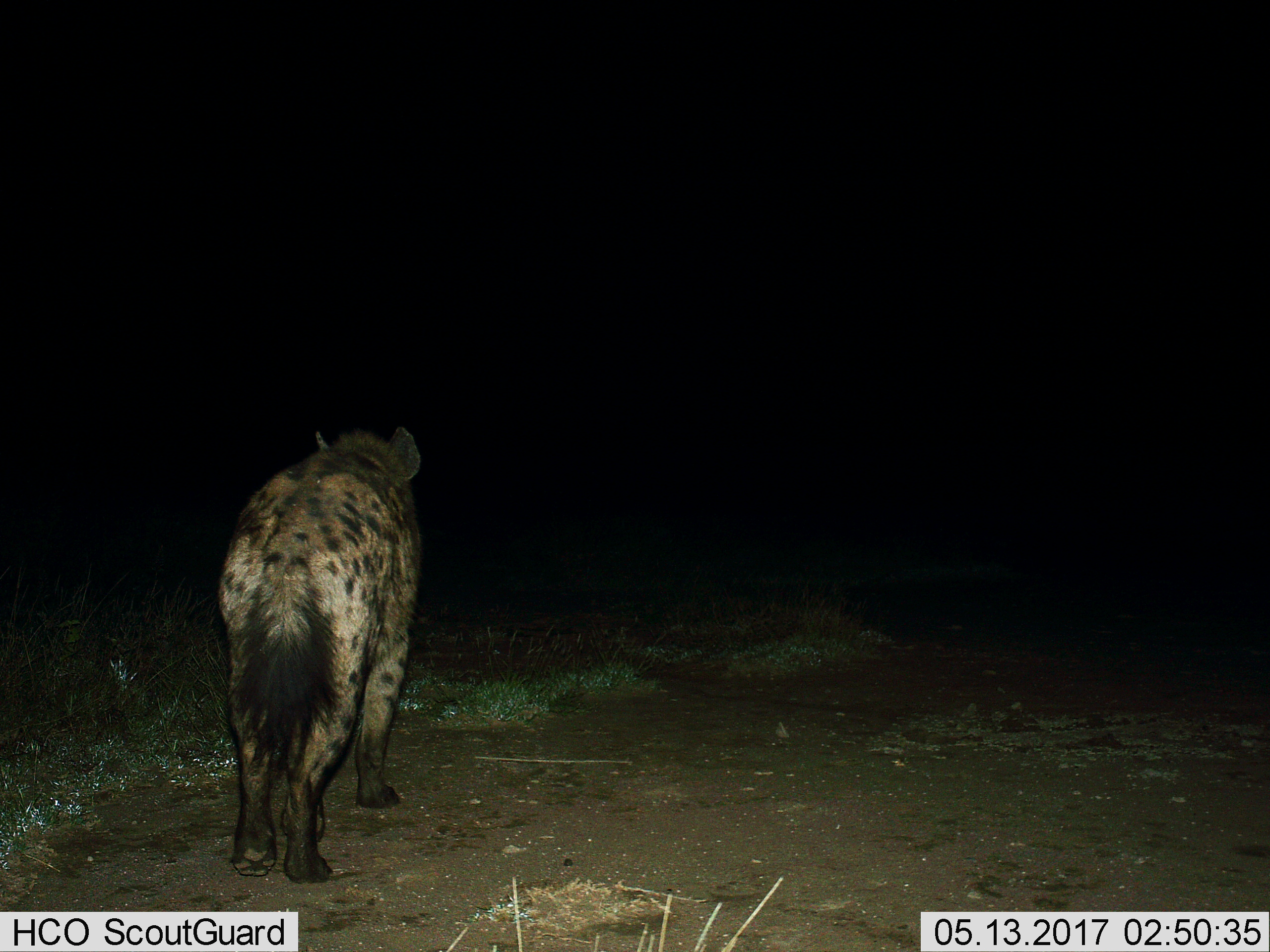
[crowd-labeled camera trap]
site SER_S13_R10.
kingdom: Animalia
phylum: Chordata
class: Mammalia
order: Carnivora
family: Hyaenidae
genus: Crocuta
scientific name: Crocuta crocuta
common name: spotted hyena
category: hyenaspotted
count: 1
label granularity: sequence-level